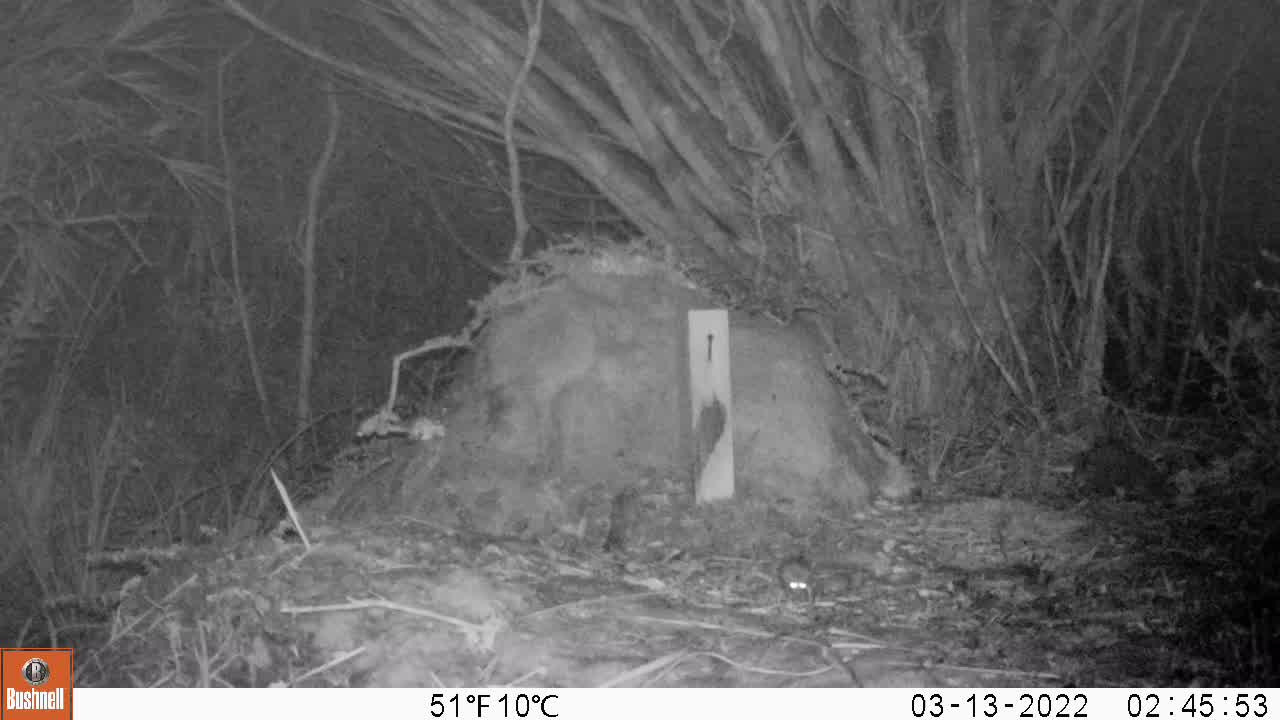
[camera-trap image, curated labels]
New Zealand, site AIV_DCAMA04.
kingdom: Animalia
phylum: Chordata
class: Mammalia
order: Rodentia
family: Muridae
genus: Mus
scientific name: Mus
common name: mouse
Mouse (Mus).